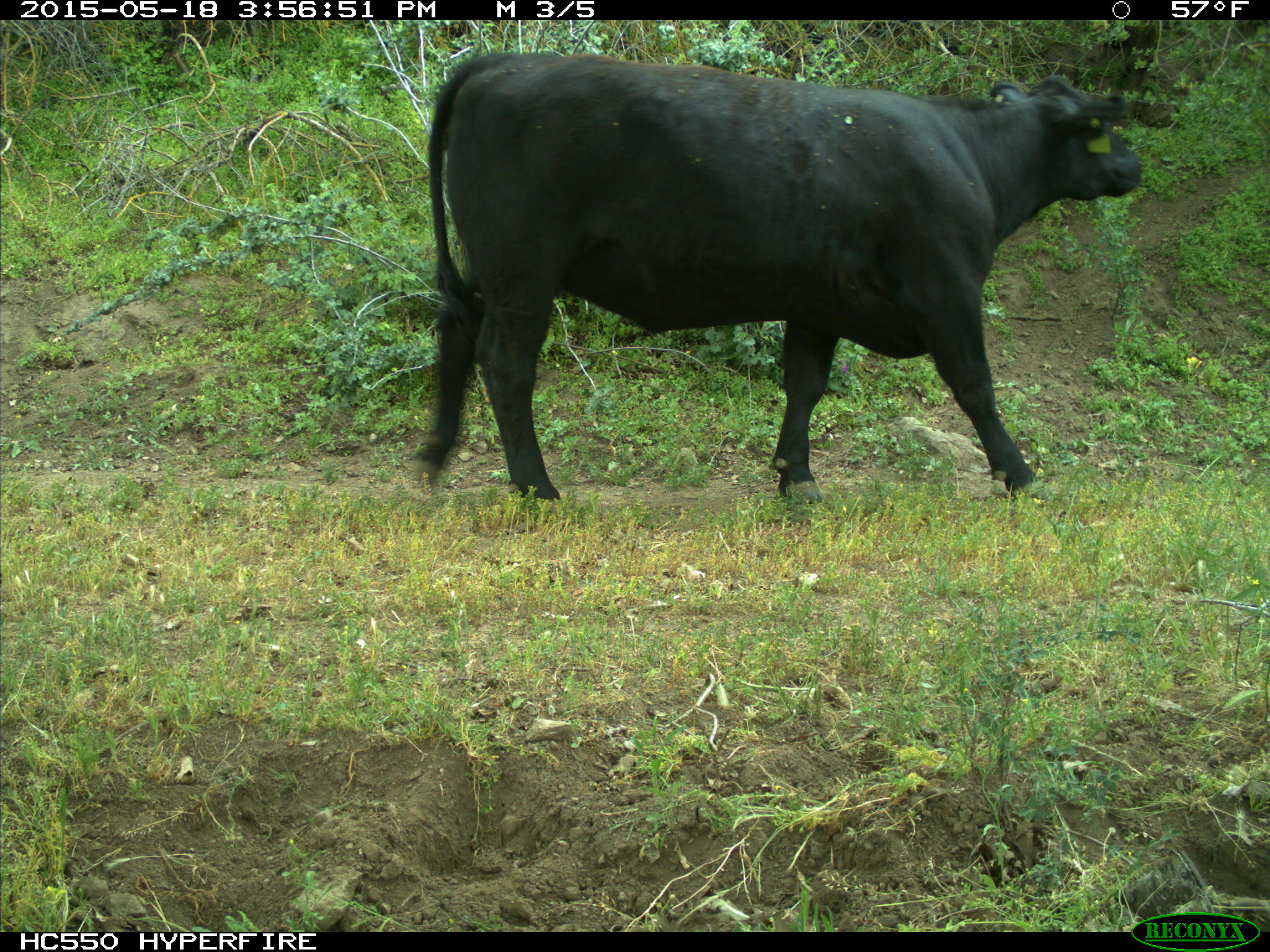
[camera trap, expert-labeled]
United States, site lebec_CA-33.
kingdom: Animalia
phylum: Chordata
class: Mammalia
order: Artiodactyla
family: Bovidae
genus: Bos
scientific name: Bos taurus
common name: domestic cow